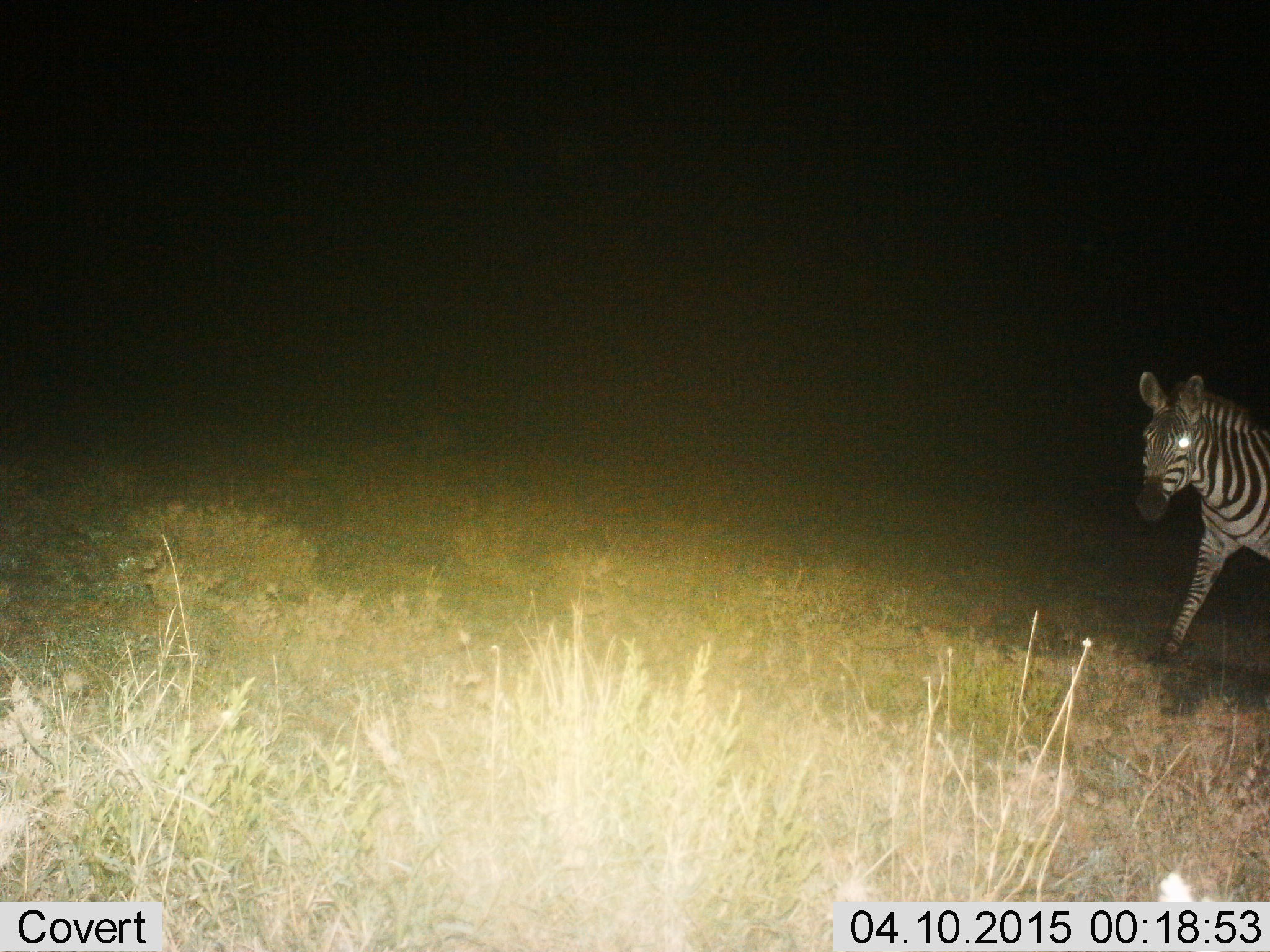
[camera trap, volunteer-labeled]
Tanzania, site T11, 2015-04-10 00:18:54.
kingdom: Animalia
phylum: Chordata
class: Mammalia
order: Perissodactyla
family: Equidae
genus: Equus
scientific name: Equus quagga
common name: plains zebra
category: zebra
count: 1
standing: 10%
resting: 0%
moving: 90%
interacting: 0%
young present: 0%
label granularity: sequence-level